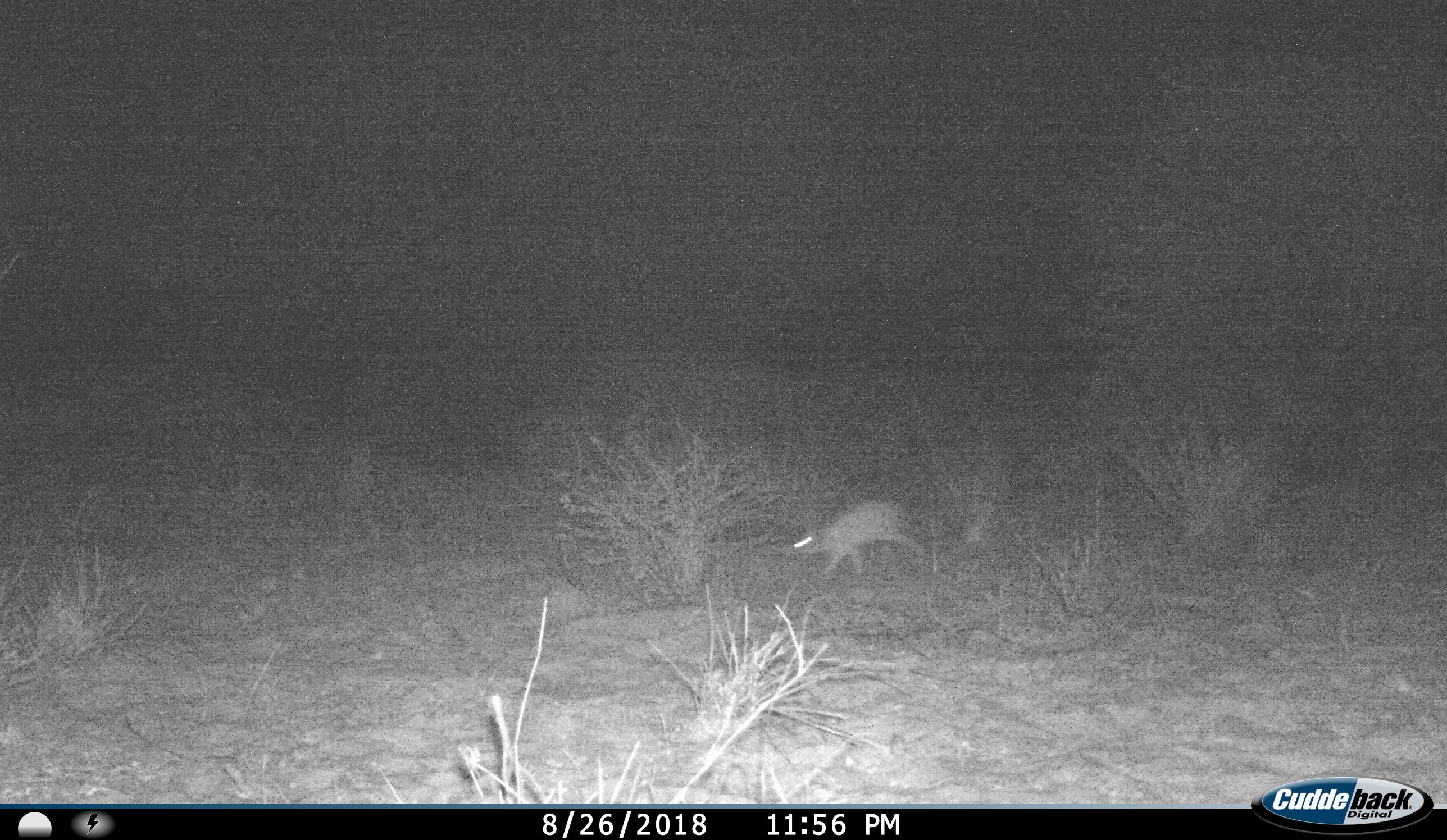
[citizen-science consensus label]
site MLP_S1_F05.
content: unidentified animal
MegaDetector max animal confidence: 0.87